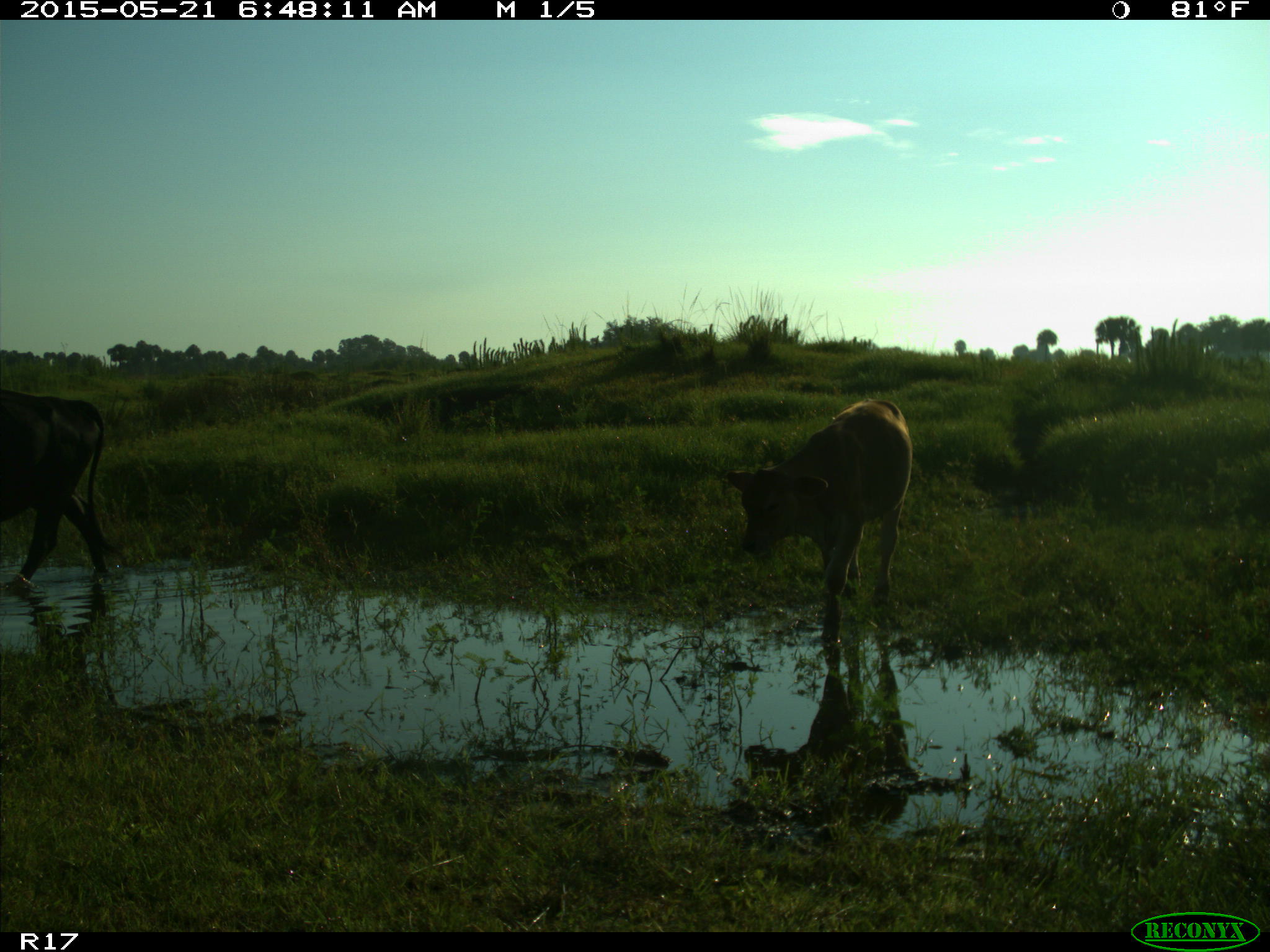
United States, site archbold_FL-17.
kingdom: Animalia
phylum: Chordata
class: Mammalia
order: Artiodactyla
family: Bovidae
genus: Bos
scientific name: Bos taurus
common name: domestic cow